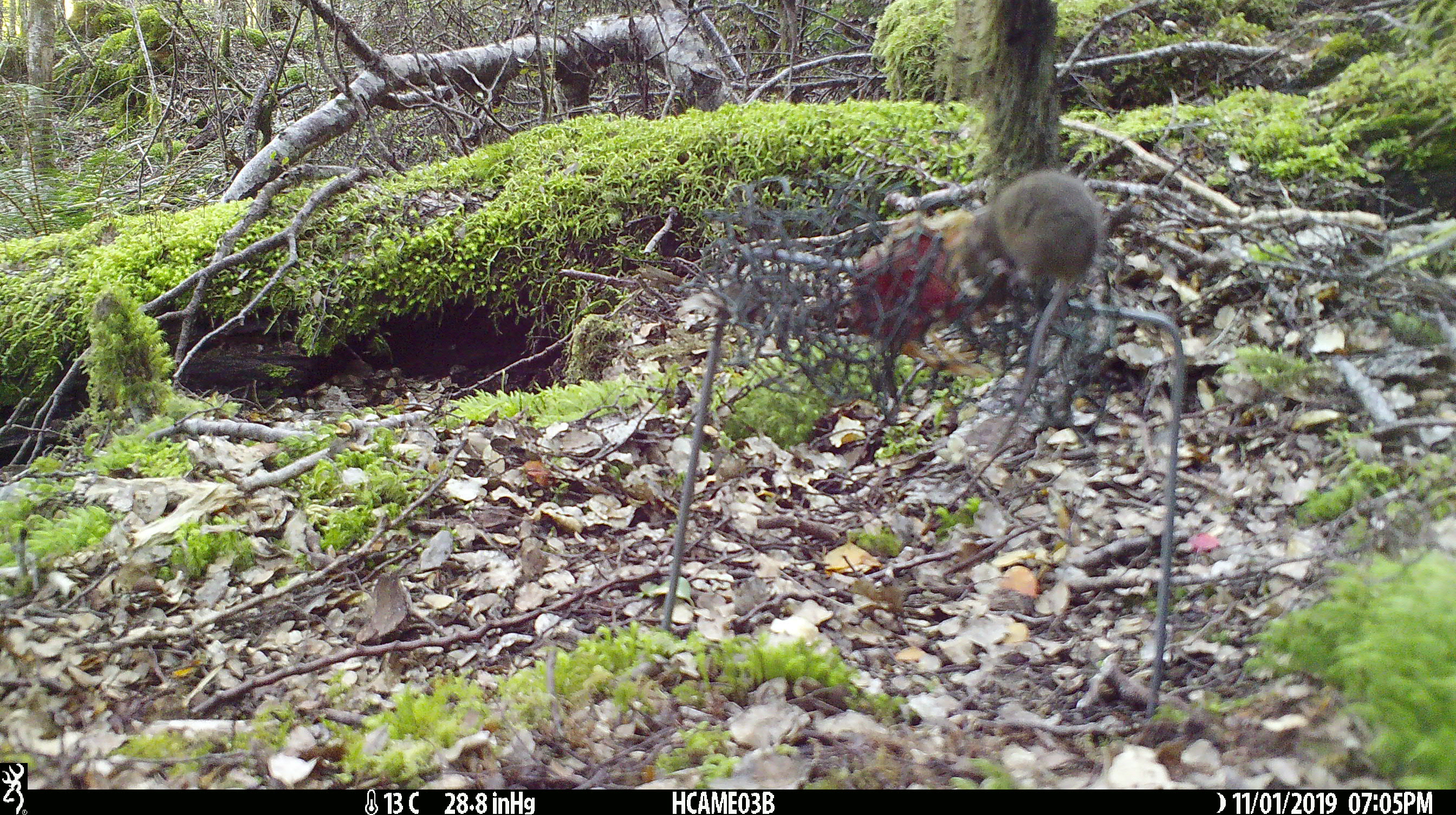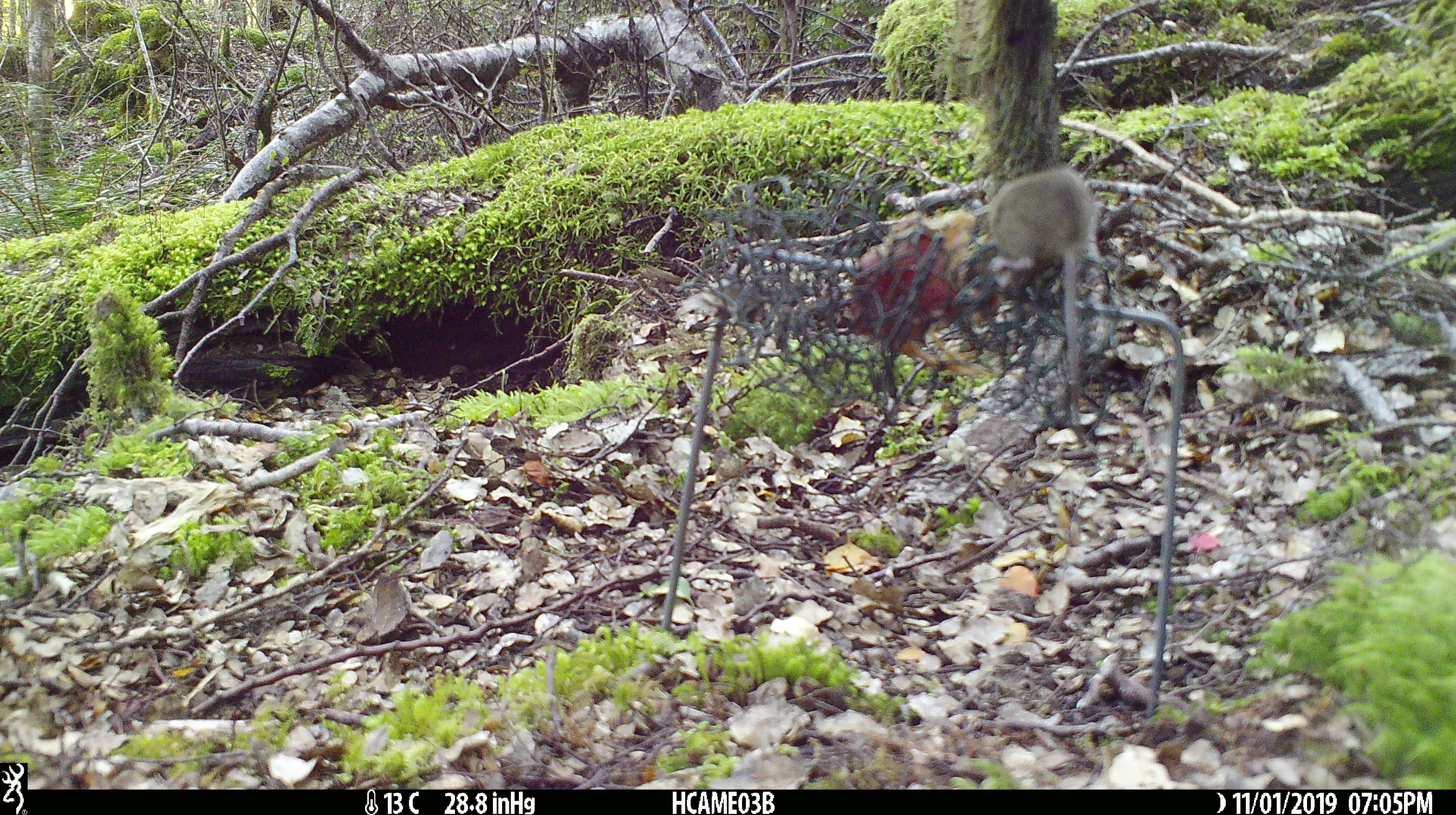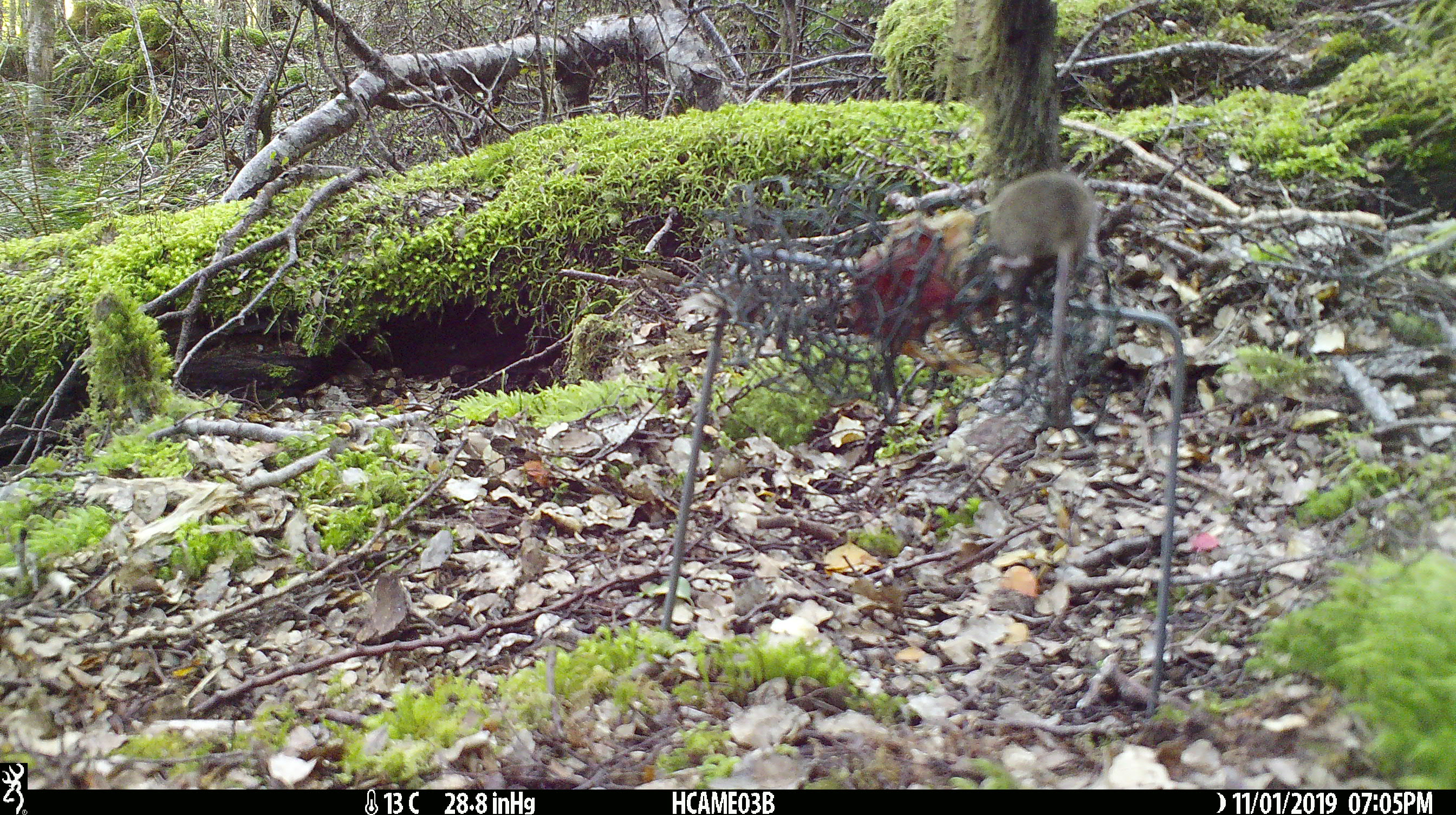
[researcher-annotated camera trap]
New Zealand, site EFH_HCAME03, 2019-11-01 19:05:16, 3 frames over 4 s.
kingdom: Animalia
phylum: Chordata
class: Mammalia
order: Rodentia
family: Muridae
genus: Mus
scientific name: Mus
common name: mouse